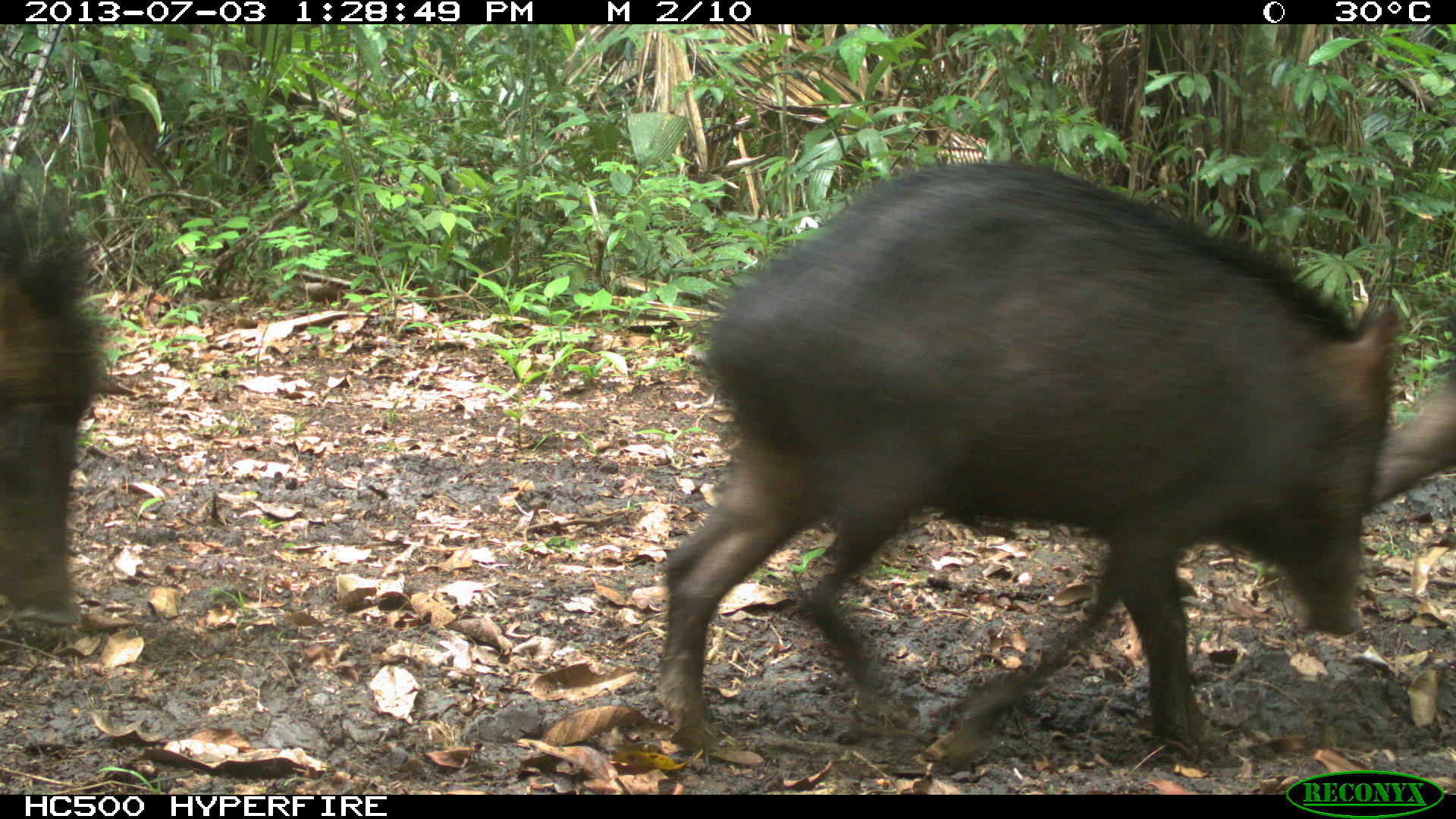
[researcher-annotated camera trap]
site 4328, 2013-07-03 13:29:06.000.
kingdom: Animalia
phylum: Chordata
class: Mammalia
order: Artiodactyla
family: Tayassuidae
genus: Tayassu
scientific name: Tayassu pecari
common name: white-lipped peccary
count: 1